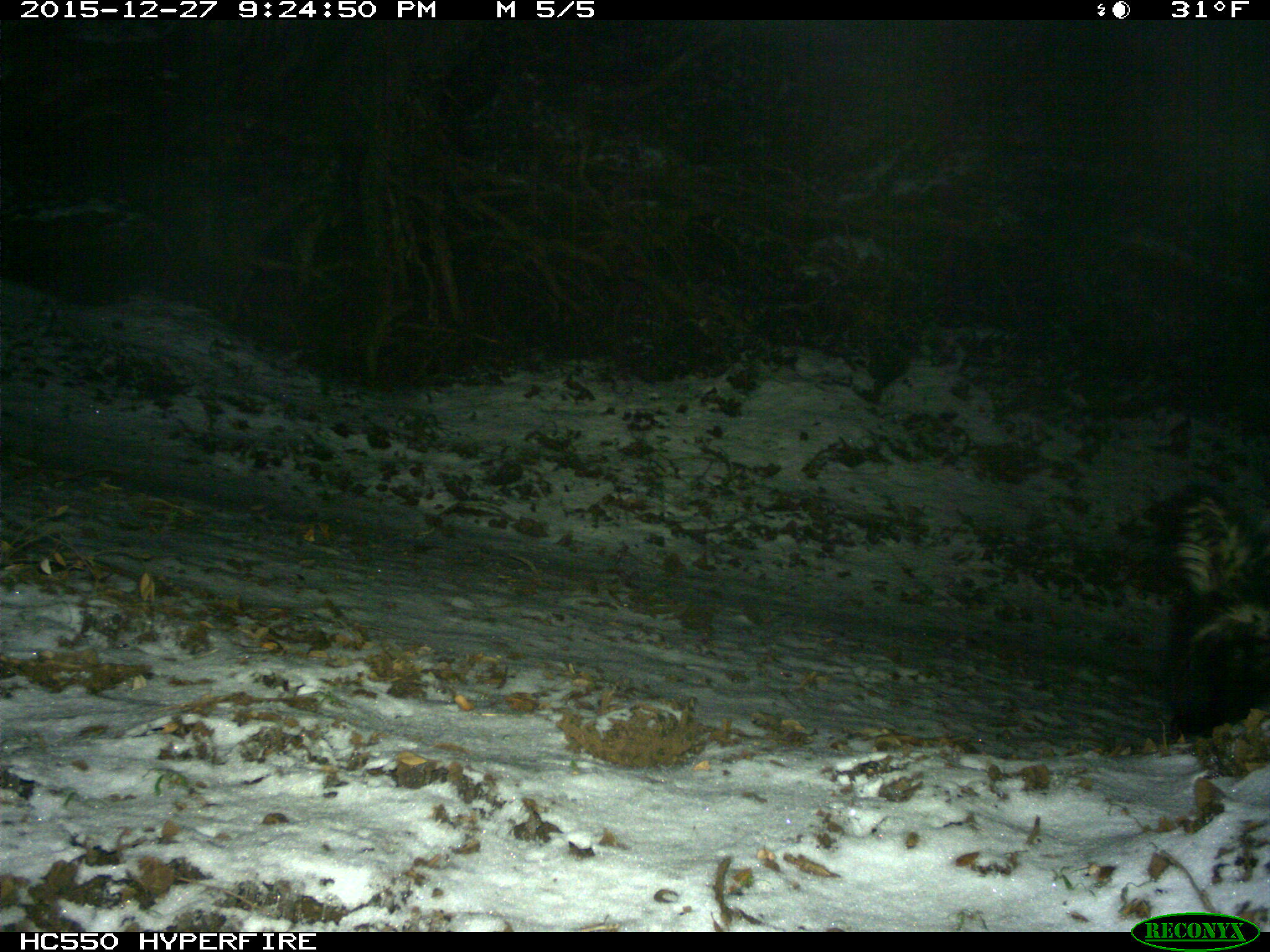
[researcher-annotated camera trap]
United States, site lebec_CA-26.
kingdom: Animalia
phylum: Chordata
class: Mammalia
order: Carnivora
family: Mephitidae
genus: Mephitis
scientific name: Mephitis mephitis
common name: striped skunk